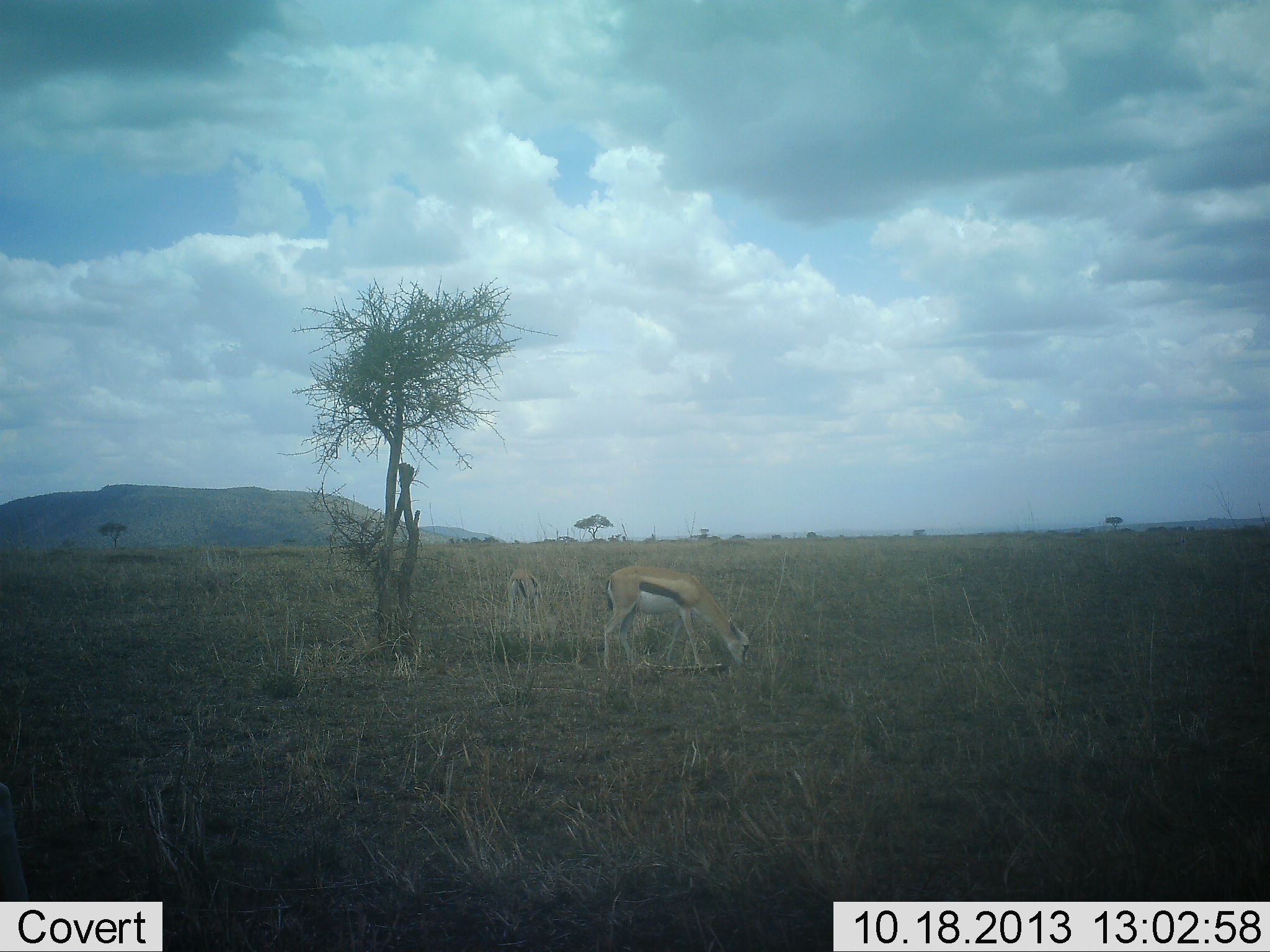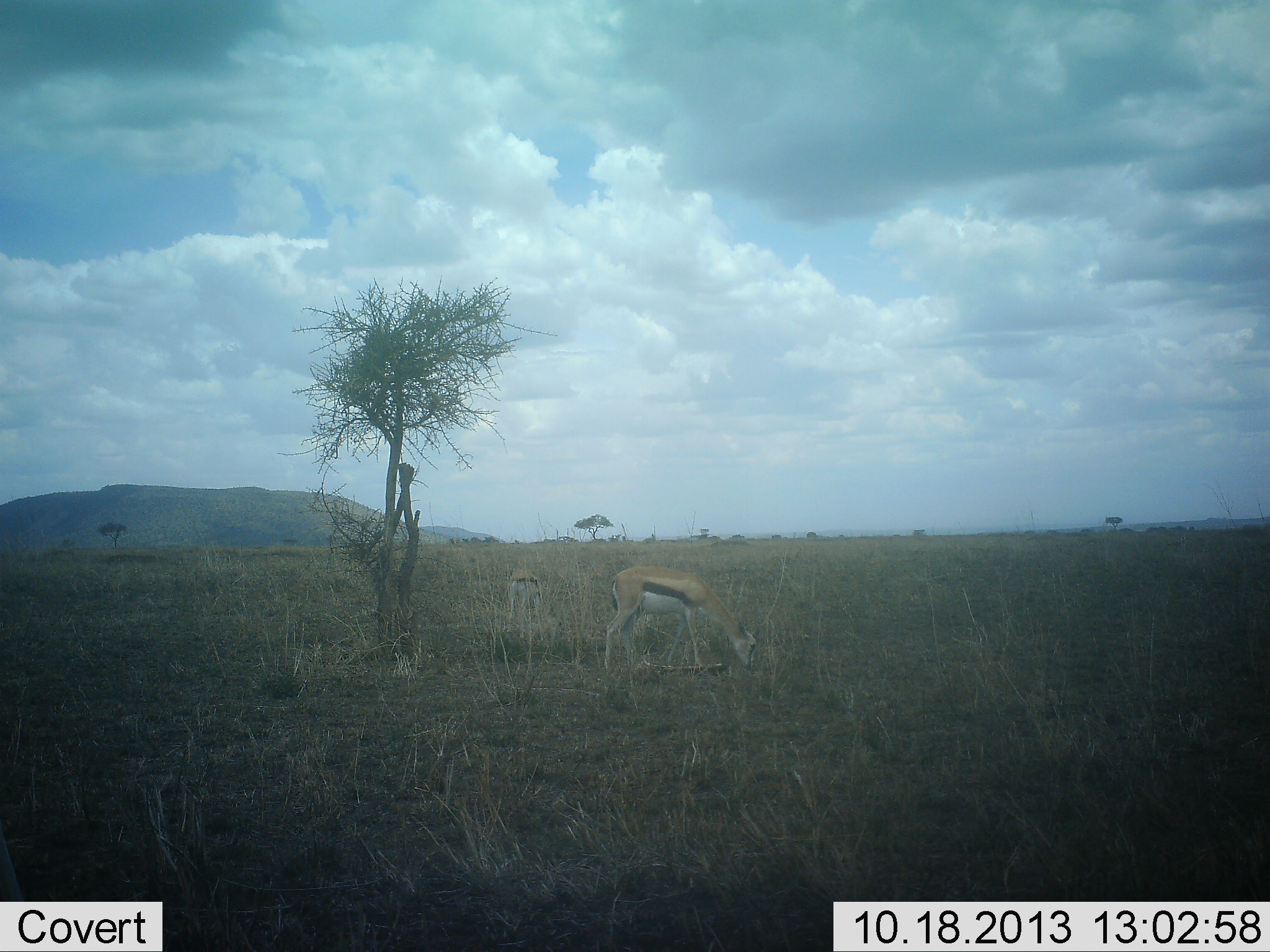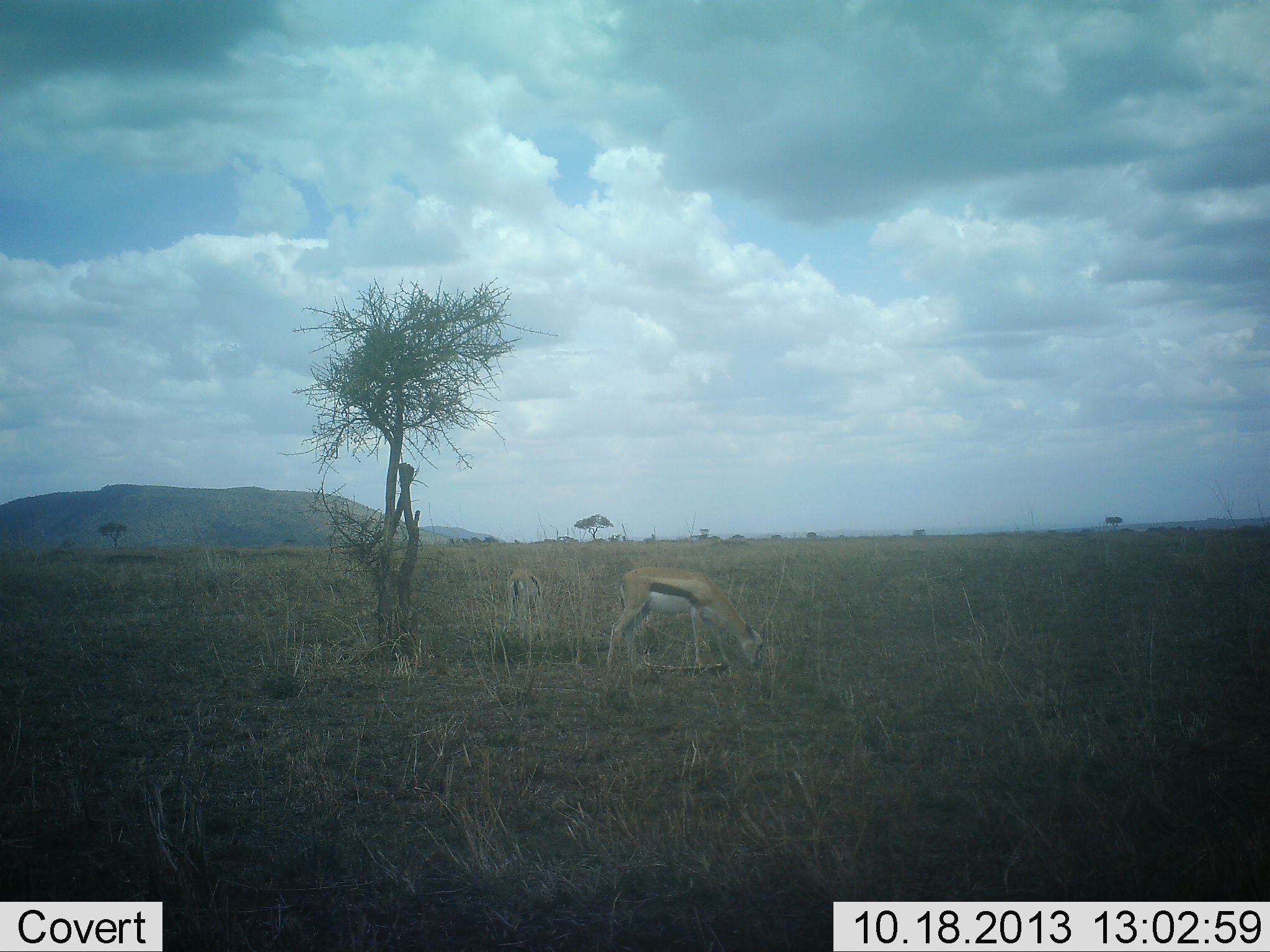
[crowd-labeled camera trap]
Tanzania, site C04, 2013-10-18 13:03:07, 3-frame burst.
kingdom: Animalia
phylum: Chordata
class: Mammalia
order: Artiodactyla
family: Bovidae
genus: Eudorcas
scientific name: Eudorcas thomsonii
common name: thomson's gazelle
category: gazellethomsons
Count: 2.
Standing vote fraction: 0%.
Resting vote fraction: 0%.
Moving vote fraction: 0%.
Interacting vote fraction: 0%.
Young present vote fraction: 0%.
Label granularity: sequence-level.